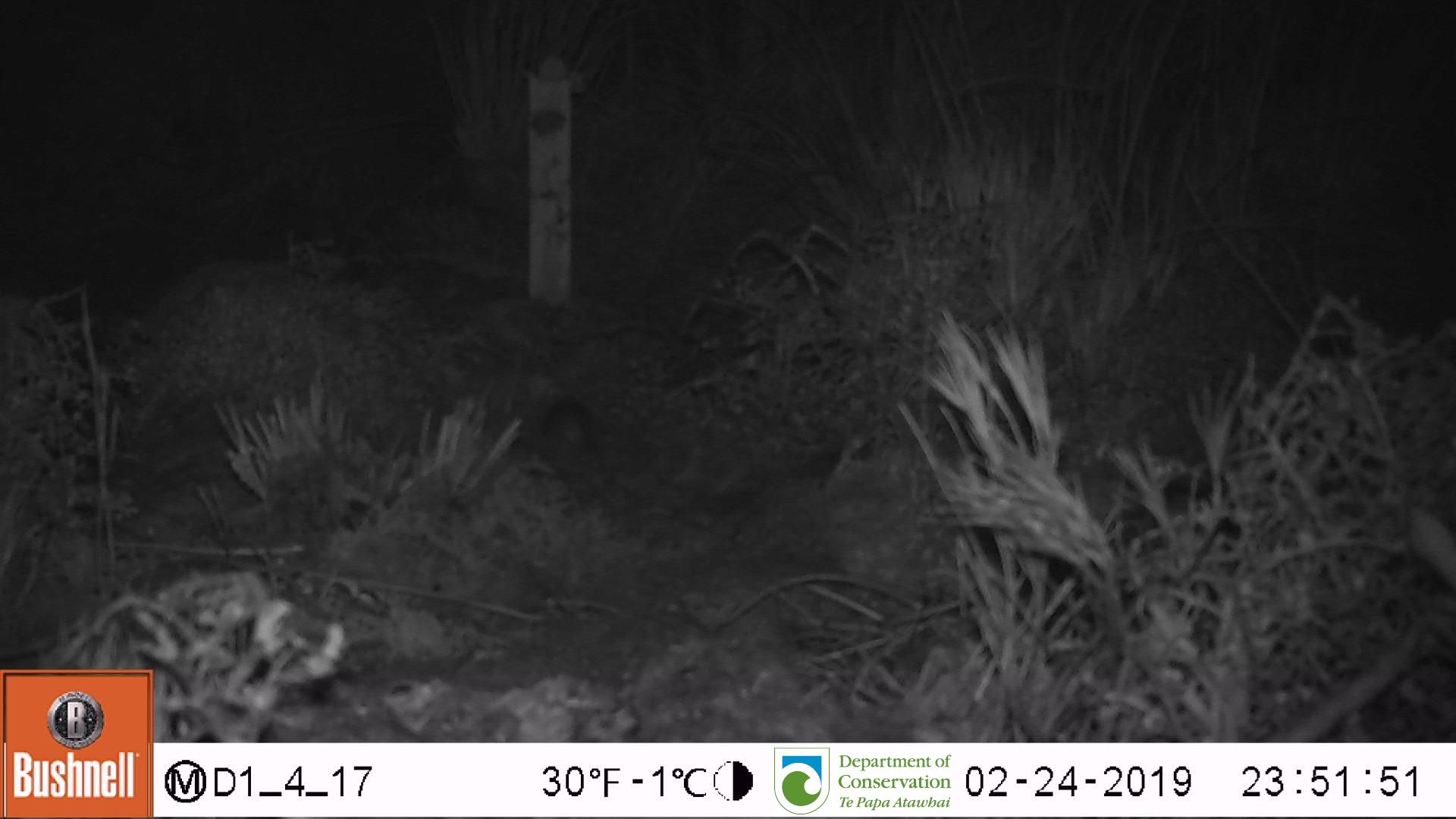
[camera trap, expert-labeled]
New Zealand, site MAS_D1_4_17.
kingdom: Animalia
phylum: Chordata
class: Mammalia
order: Rodentia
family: Muridae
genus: Mus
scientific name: Mus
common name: mouse